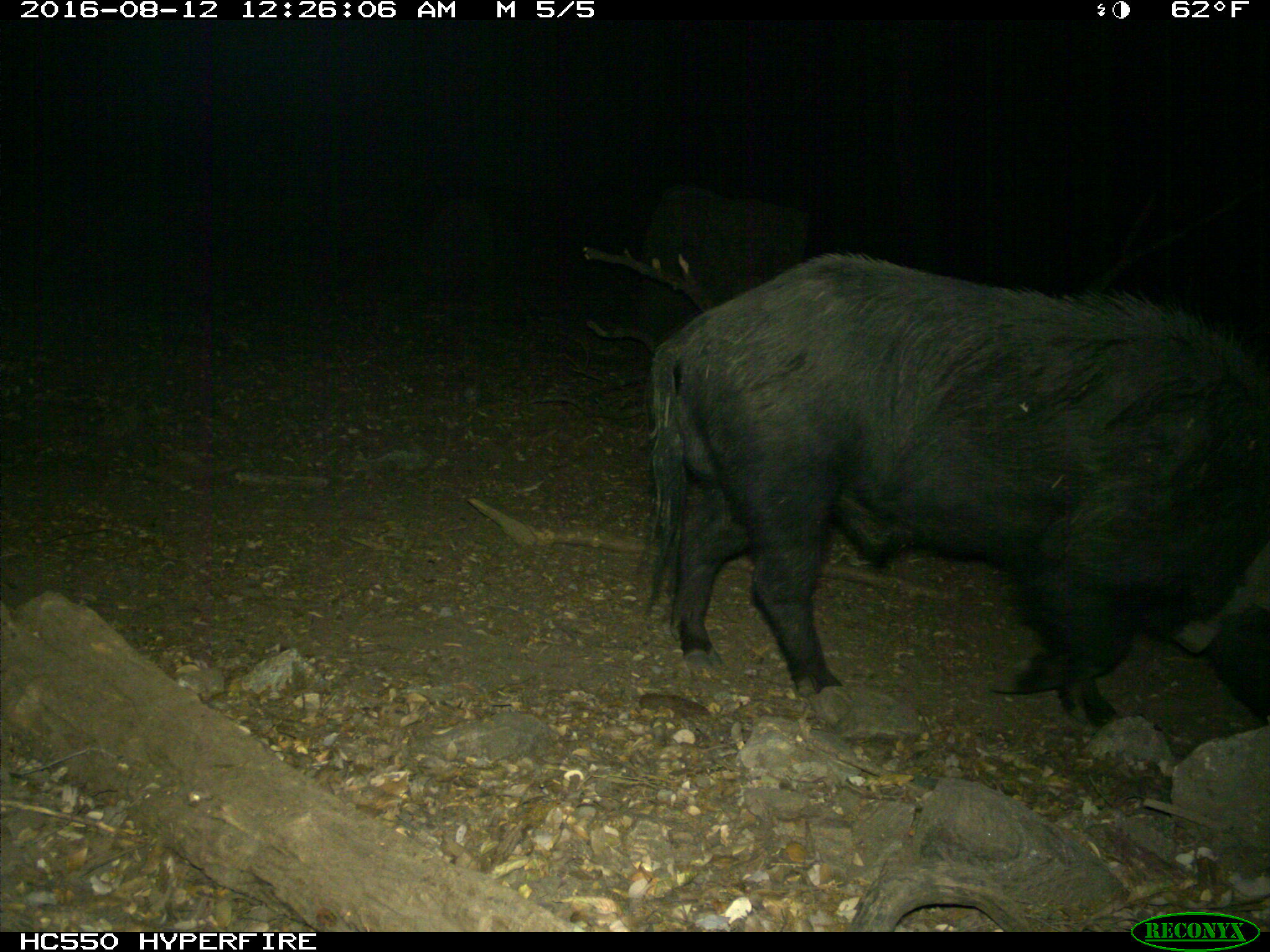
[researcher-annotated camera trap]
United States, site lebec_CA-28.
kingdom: Animalia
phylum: Chordata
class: Mammalia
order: Artiodactyla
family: Suidae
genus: Sus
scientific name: Sus scrofa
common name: wild boar